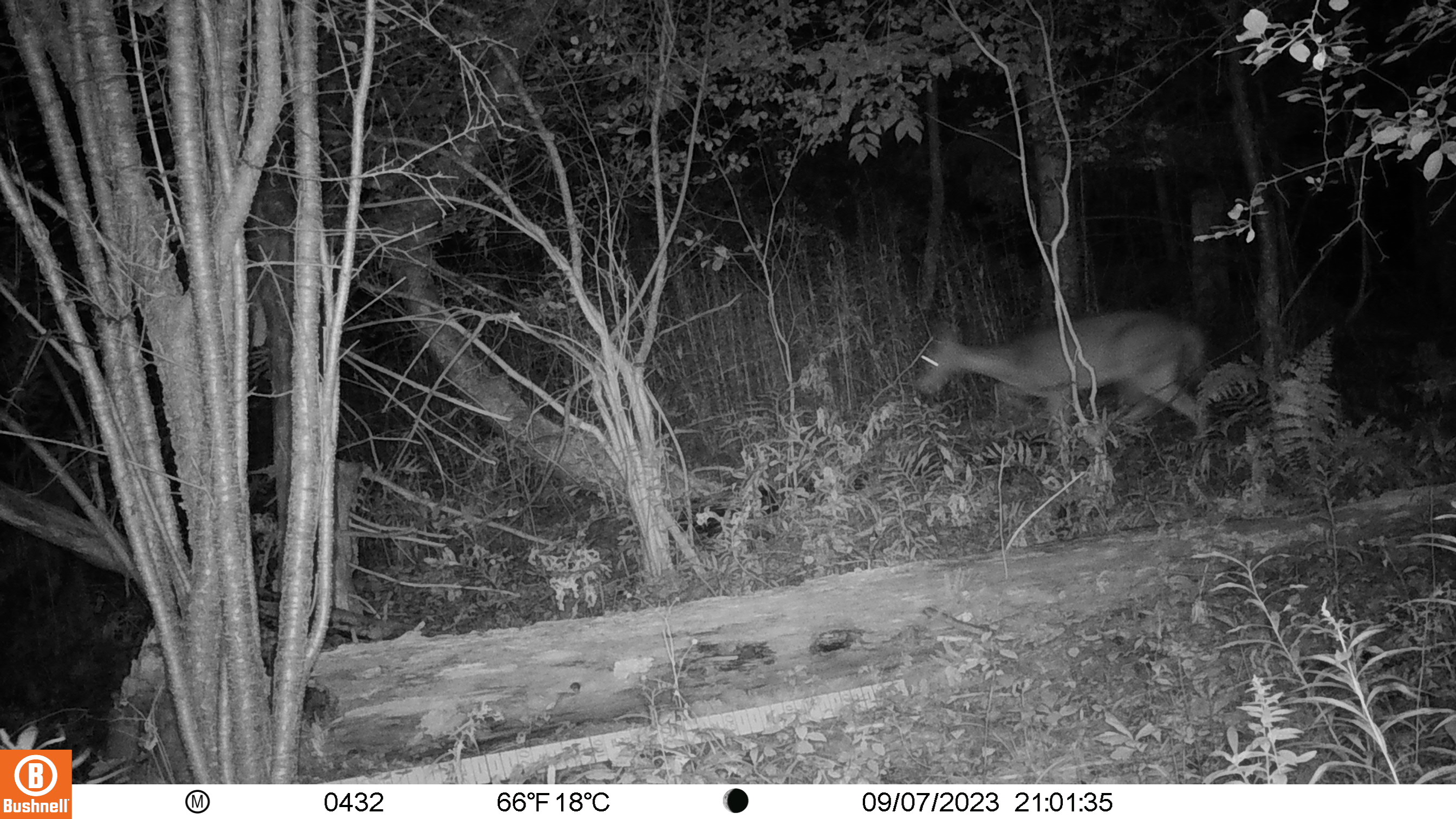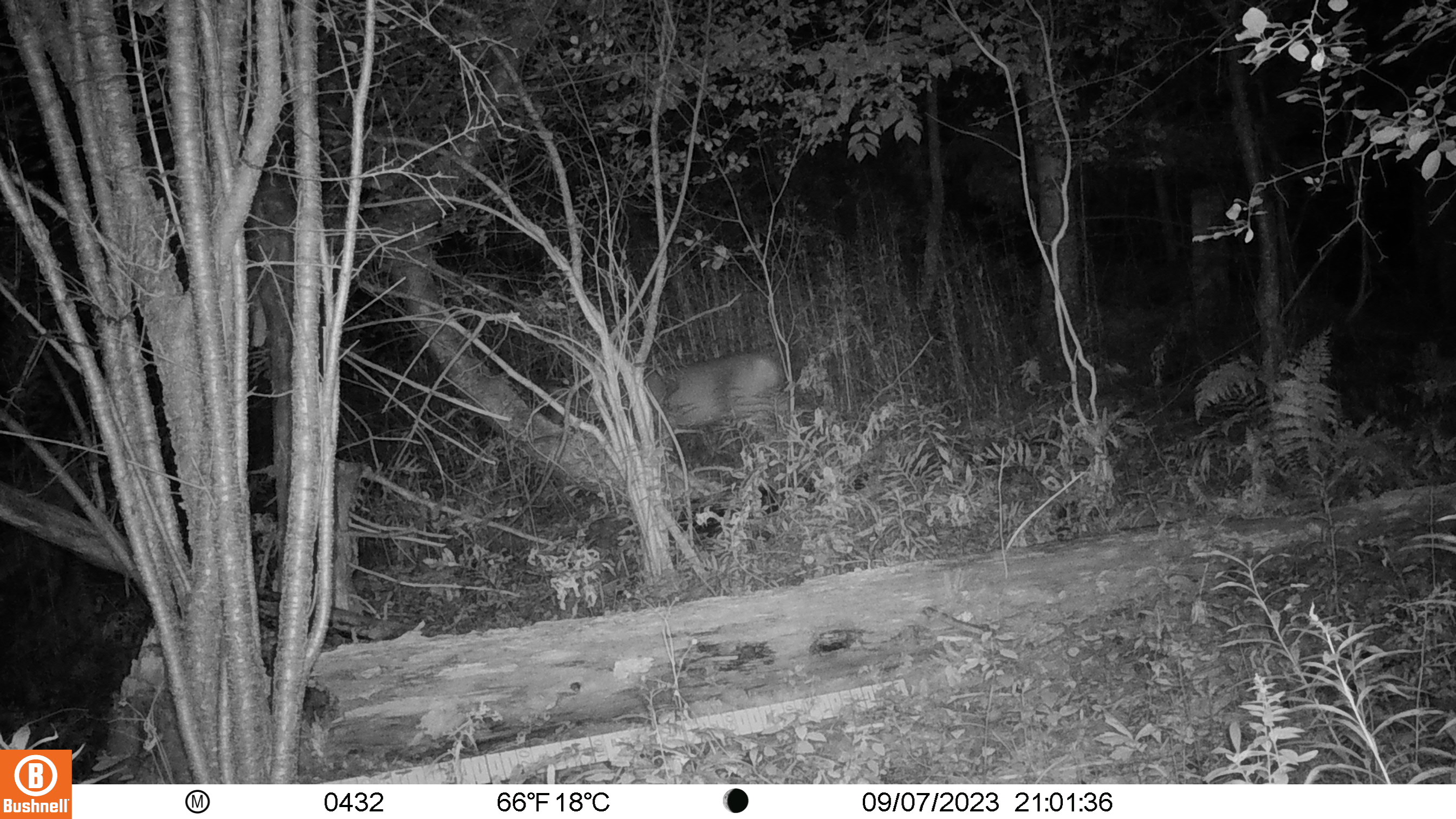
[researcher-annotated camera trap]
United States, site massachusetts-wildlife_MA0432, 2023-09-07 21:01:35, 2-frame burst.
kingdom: Animalia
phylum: Chordata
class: Mammalia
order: Artiodactyla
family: Cervidae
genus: Odocoileus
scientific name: Odocoileus virginianus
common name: white-tailed deer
White-tailed deer (Odocoileus virginianus).